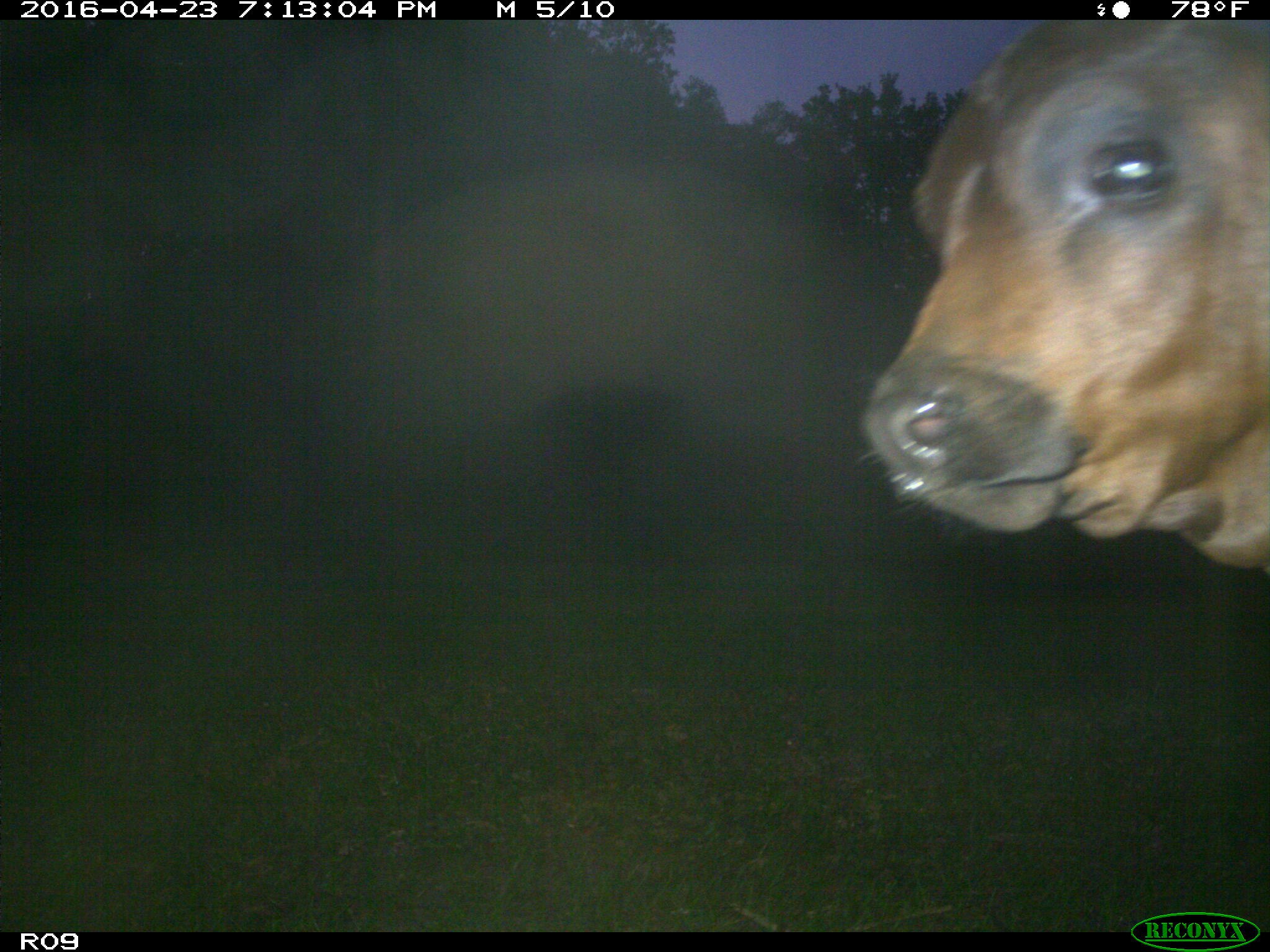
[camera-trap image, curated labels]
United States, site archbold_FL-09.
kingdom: Animalia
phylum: Chordata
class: Mammalia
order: Artiodactyla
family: Bovidae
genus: Bos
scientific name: Bos taurus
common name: domestic cow